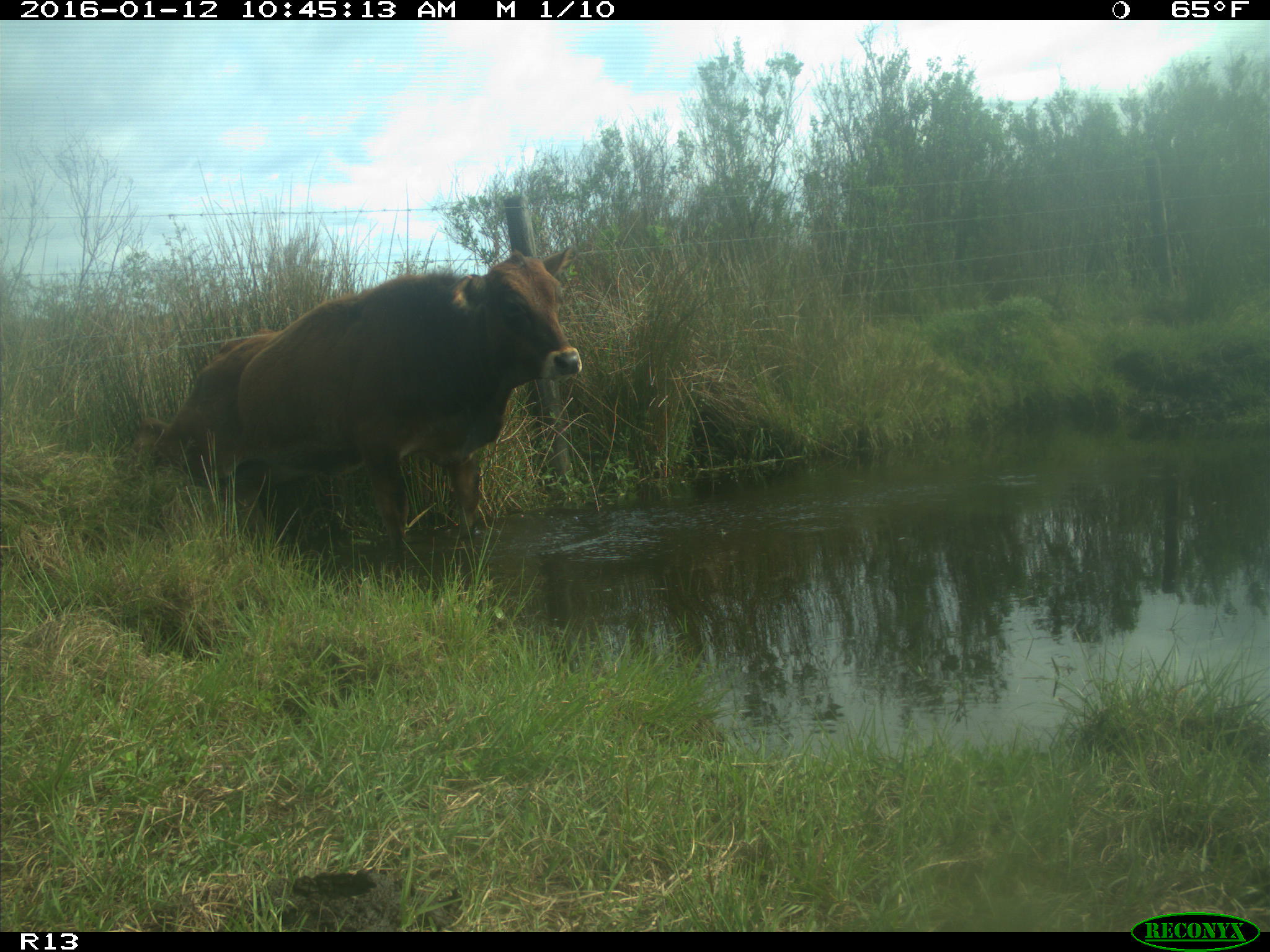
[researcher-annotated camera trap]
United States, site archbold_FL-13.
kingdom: Animalia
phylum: Chordata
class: Mammalia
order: Artiodactyla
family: Bovidae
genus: Bos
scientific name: Bos taurus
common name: domestic cow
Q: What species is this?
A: Bos taurus (domestic cow).